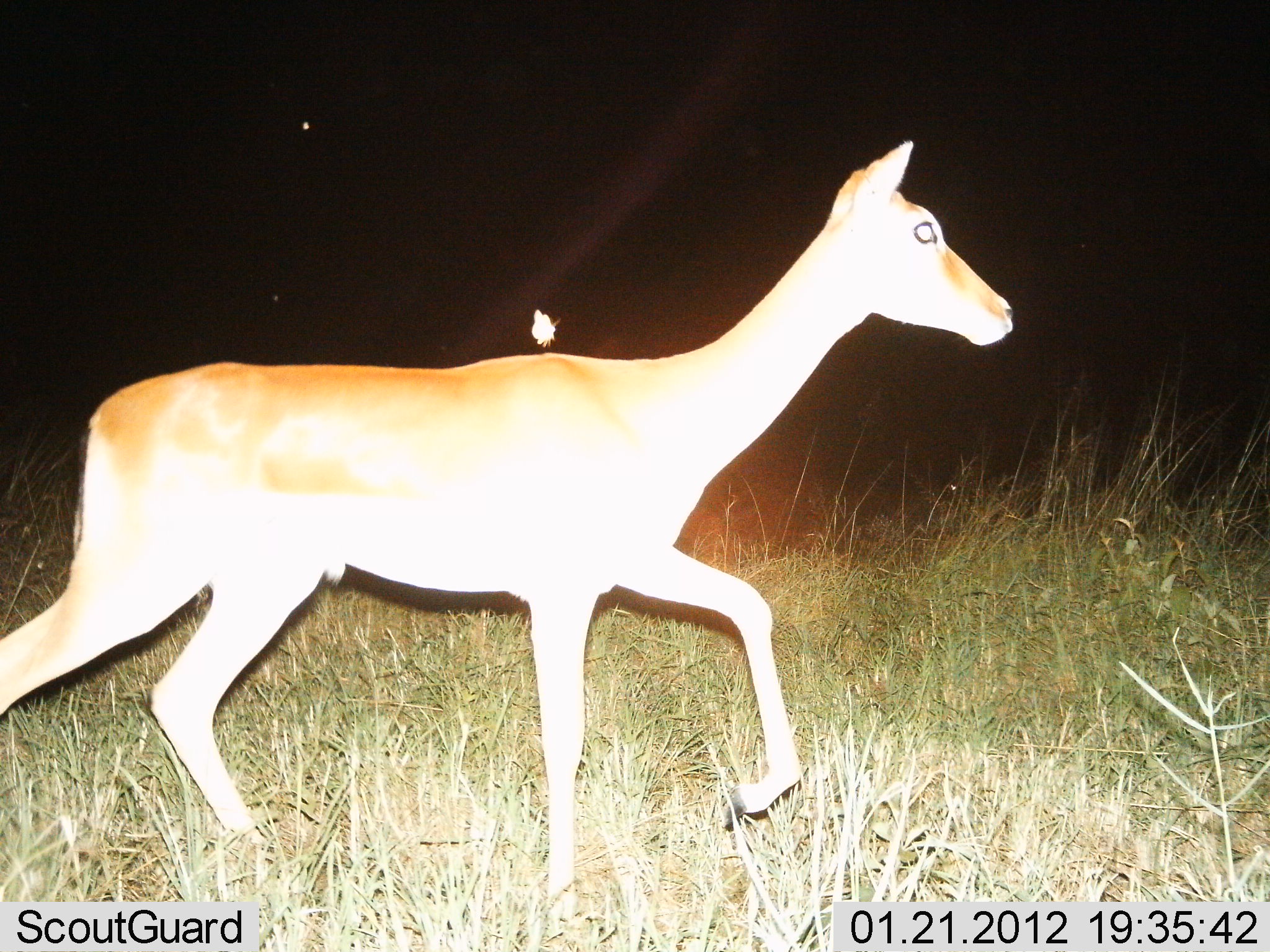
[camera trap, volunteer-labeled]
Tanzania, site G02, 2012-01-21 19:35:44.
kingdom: Animalia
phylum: Chordata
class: Mammalia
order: Artiodactyla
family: Bovidae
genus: Redunca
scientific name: Redunca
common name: reedbuck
Reedbuck (Redunca), count 1. Behavior (volunteer vote fractions): standing 0%, resting 0%, moving 100%, interacting 0%. Young present (vote fraction): 0%. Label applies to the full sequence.